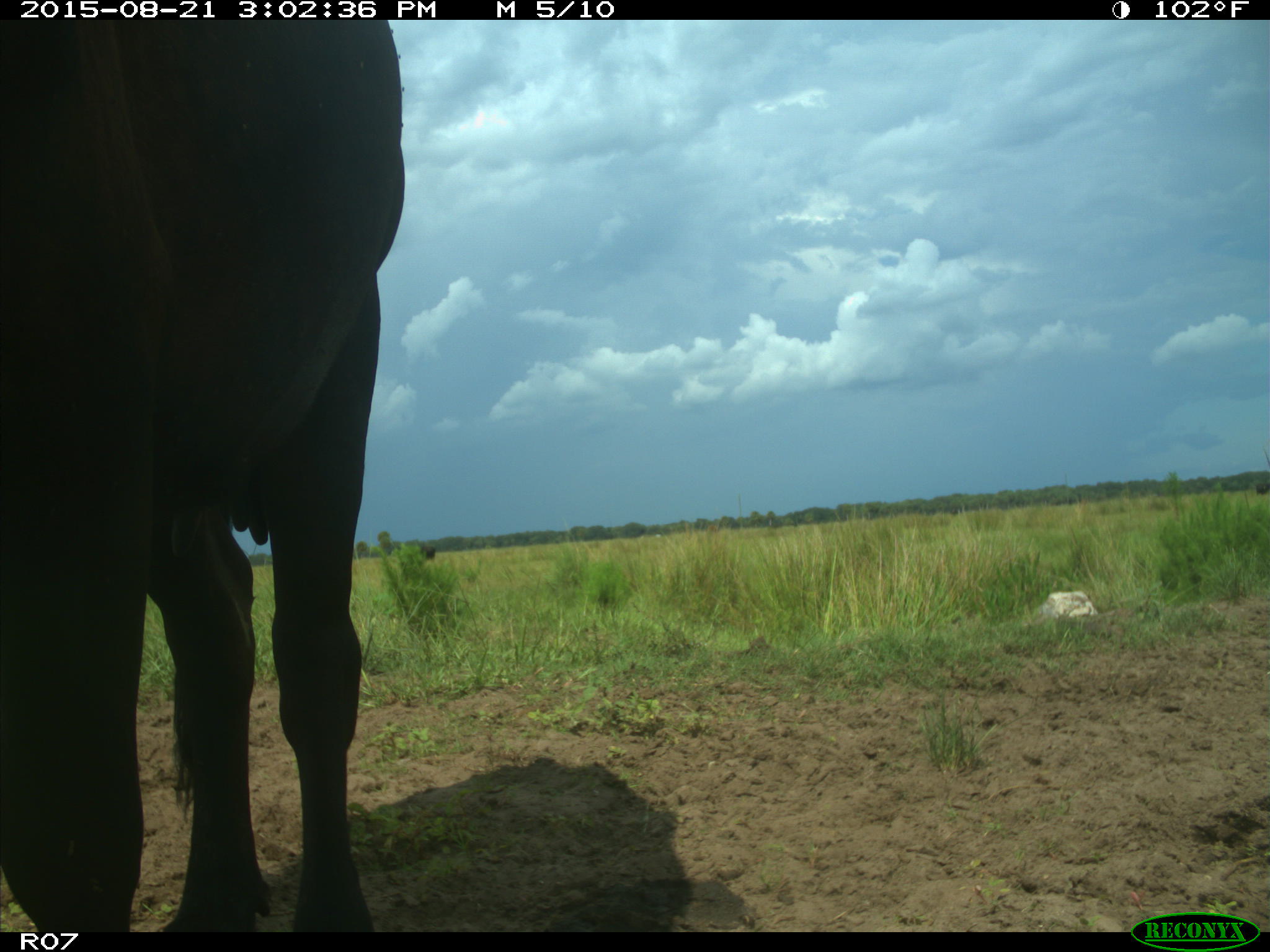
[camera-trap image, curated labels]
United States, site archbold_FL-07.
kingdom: Animalia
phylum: Chordata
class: Mammalia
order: Artiodactyla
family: Bovidae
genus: Bos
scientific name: Bos taurus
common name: domestic cow